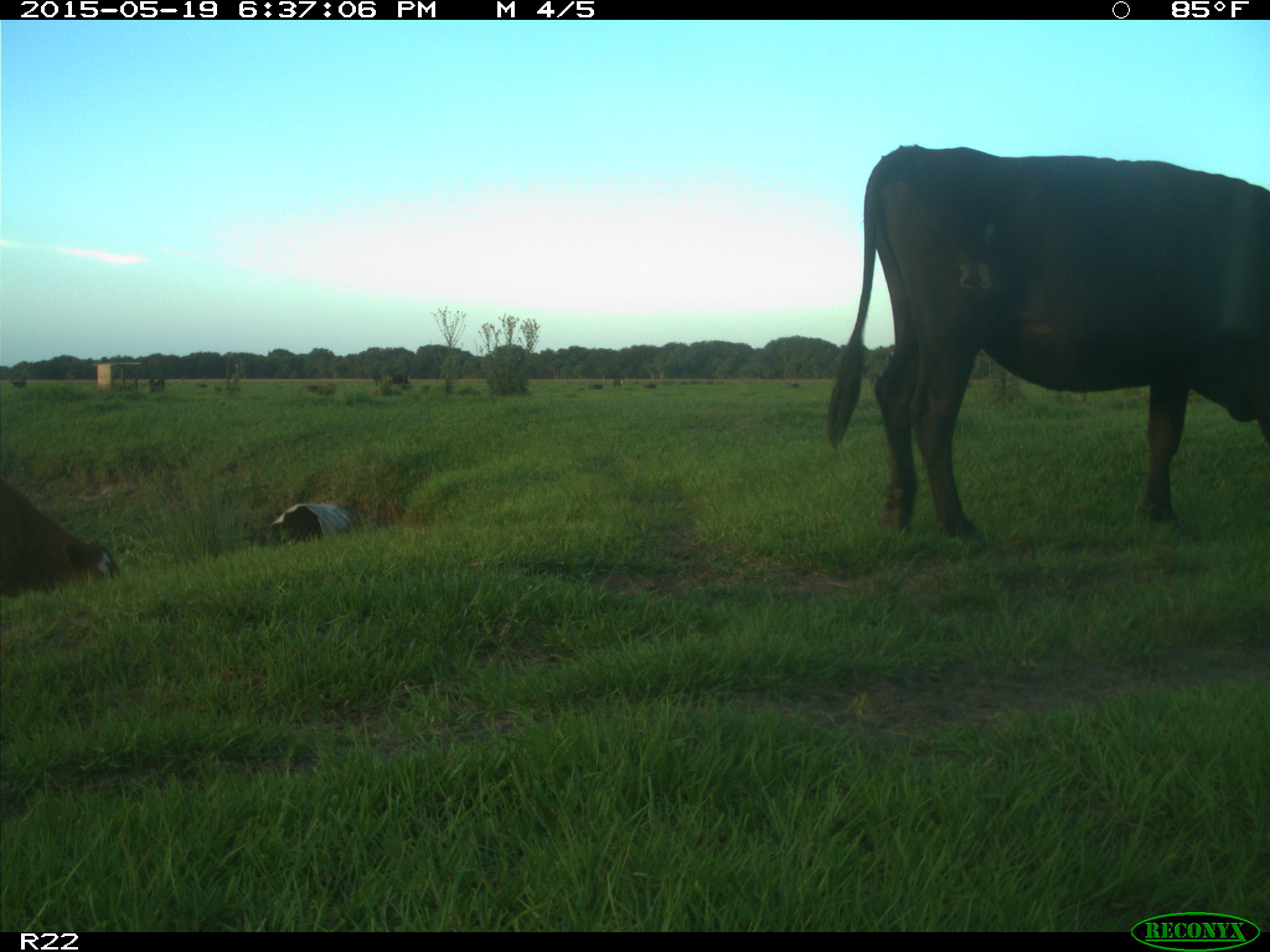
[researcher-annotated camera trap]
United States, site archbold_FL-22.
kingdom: Animalia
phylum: Chordata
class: Mammalia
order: Artiodactyla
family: Bovidae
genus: Bos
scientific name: Bos taurus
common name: domestic cow